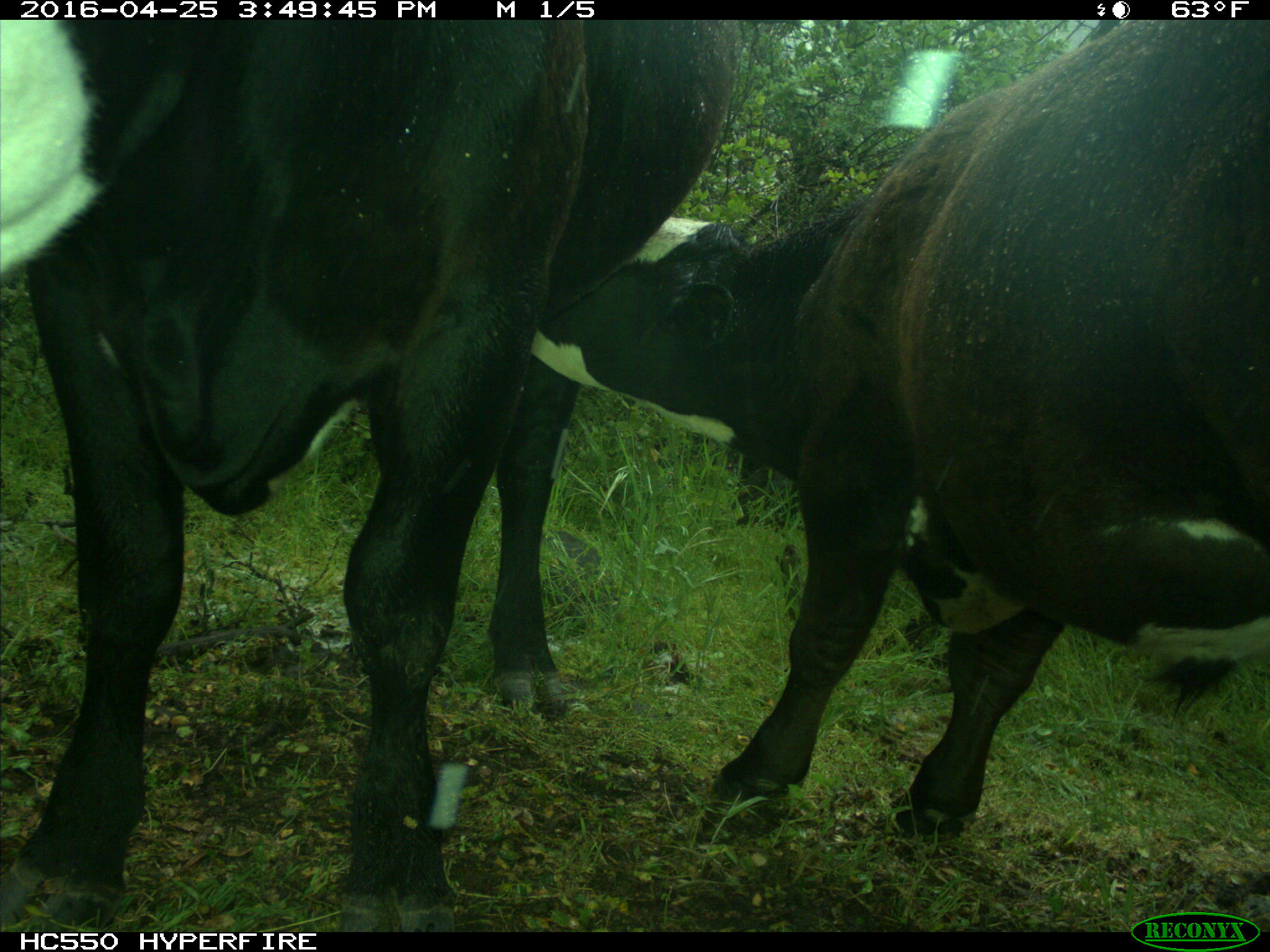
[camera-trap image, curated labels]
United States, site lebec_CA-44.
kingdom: Animalia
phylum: Chordata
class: Mammalia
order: Artiodactyla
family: Bovidae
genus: Bos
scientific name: Bos taurus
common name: domestic cow